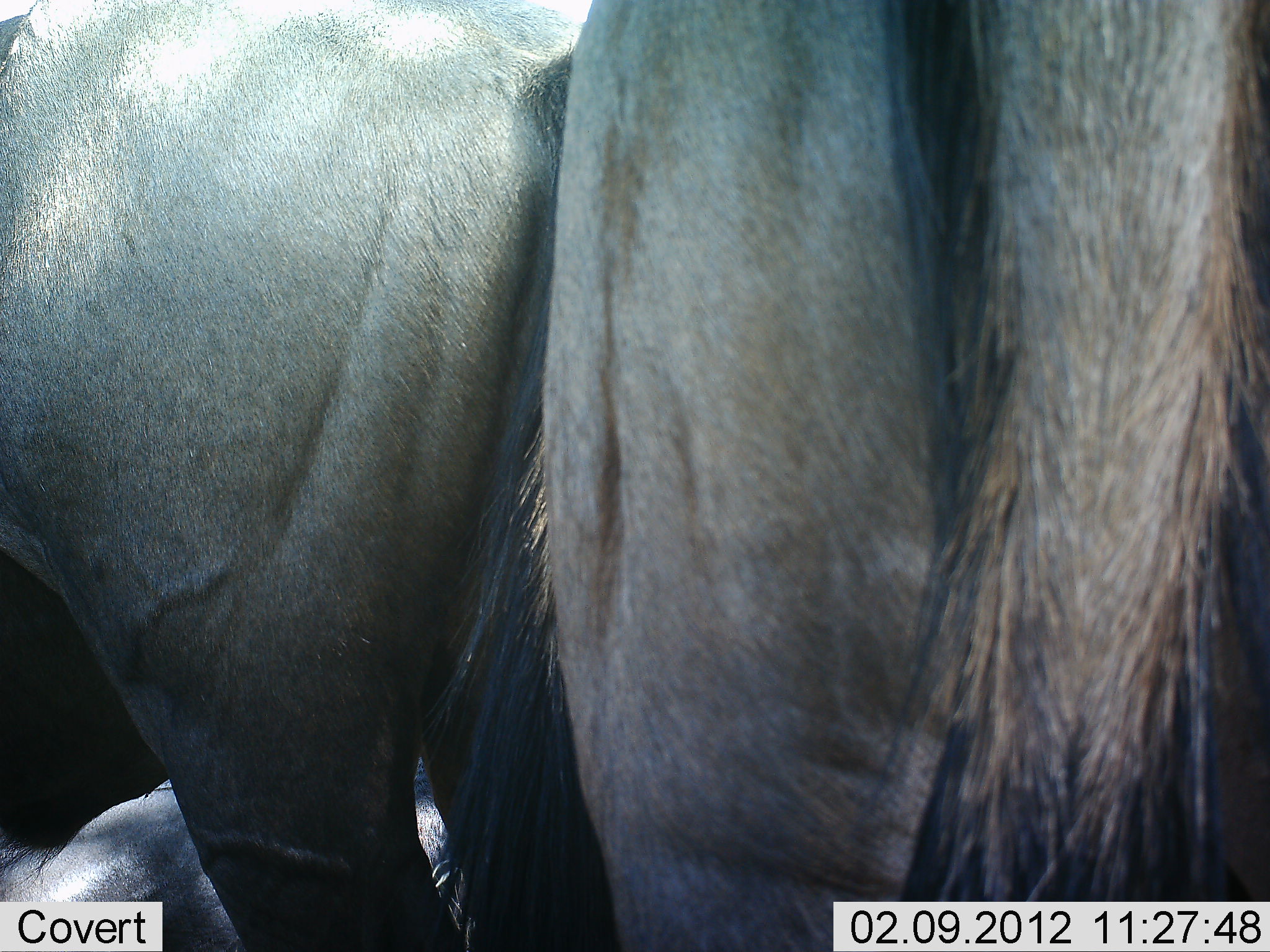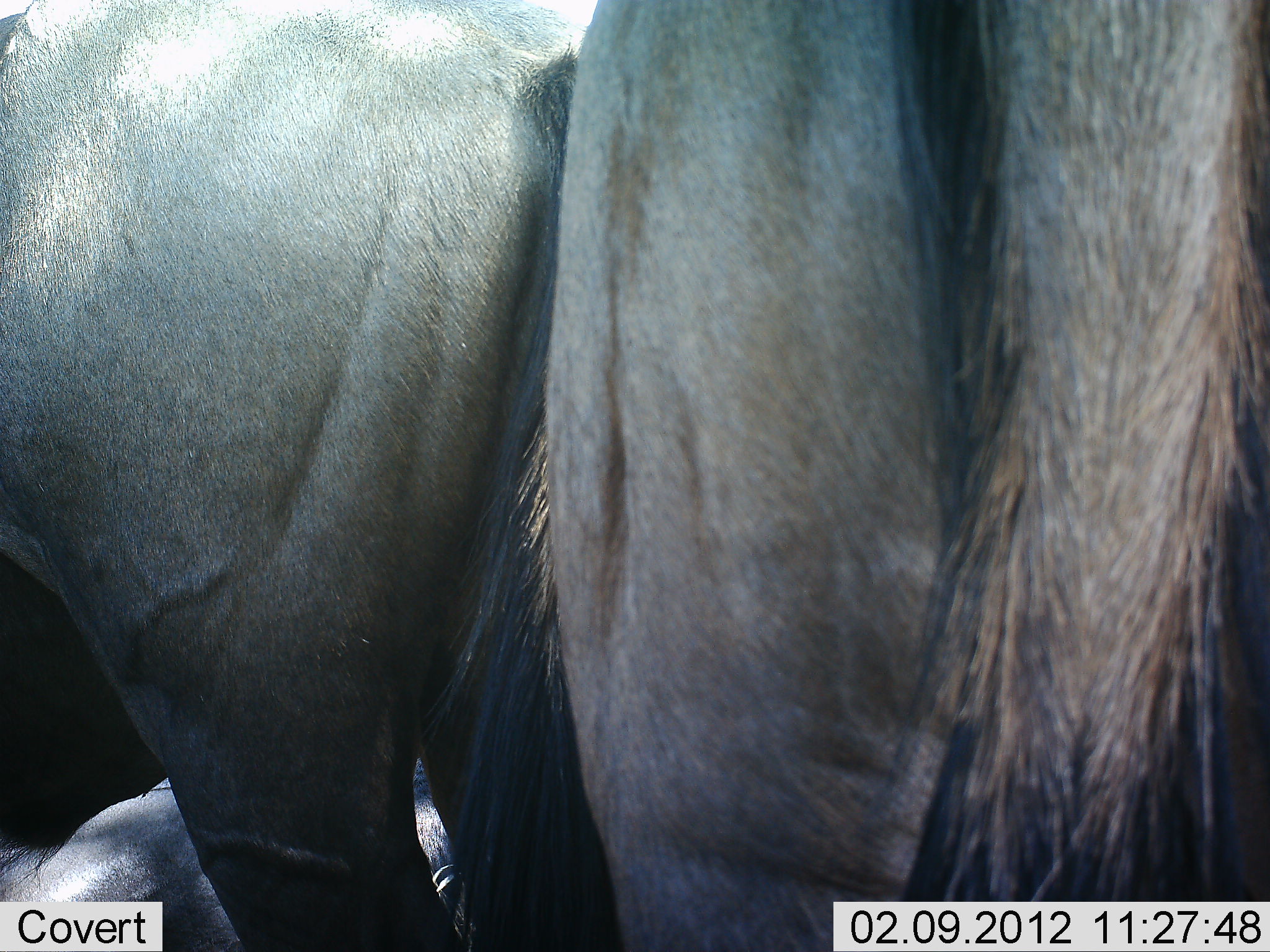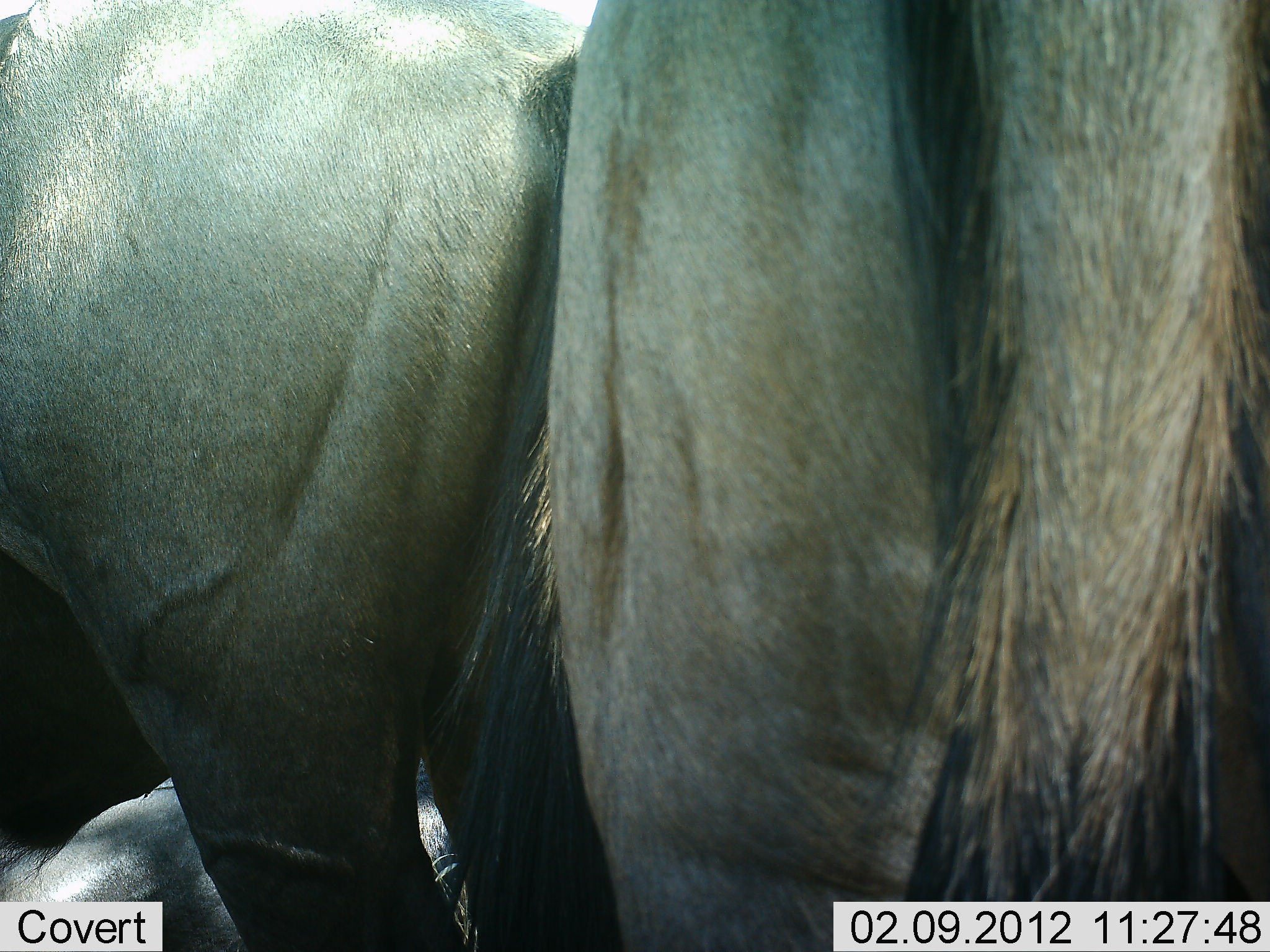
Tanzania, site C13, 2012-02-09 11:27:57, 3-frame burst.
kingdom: Animalia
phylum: Chordata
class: Mammalia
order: Artiodactyla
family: Bovidae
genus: Connochaetes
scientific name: Connochaetes taurinus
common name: blue wildebeest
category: wildebeest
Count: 2.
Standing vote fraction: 85%.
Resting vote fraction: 31%.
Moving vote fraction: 0%.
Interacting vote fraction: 15%.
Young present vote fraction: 0%.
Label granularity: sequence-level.